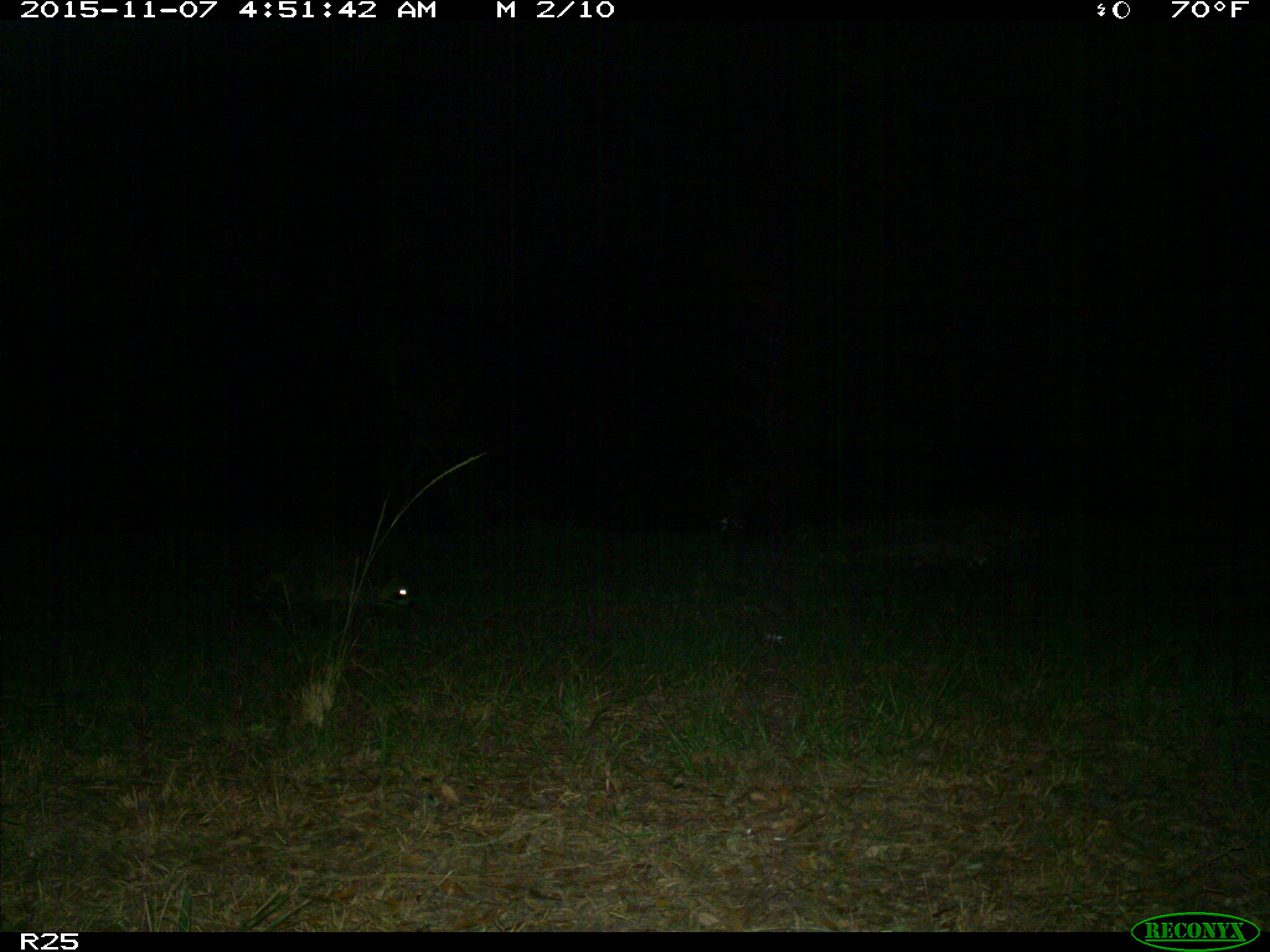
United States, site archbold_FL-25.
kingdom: Animalia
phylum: Chordata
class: Mammalia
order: Carnivora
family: Procyonidae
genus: Procyon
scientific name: Procyon lotor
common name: common raccoon